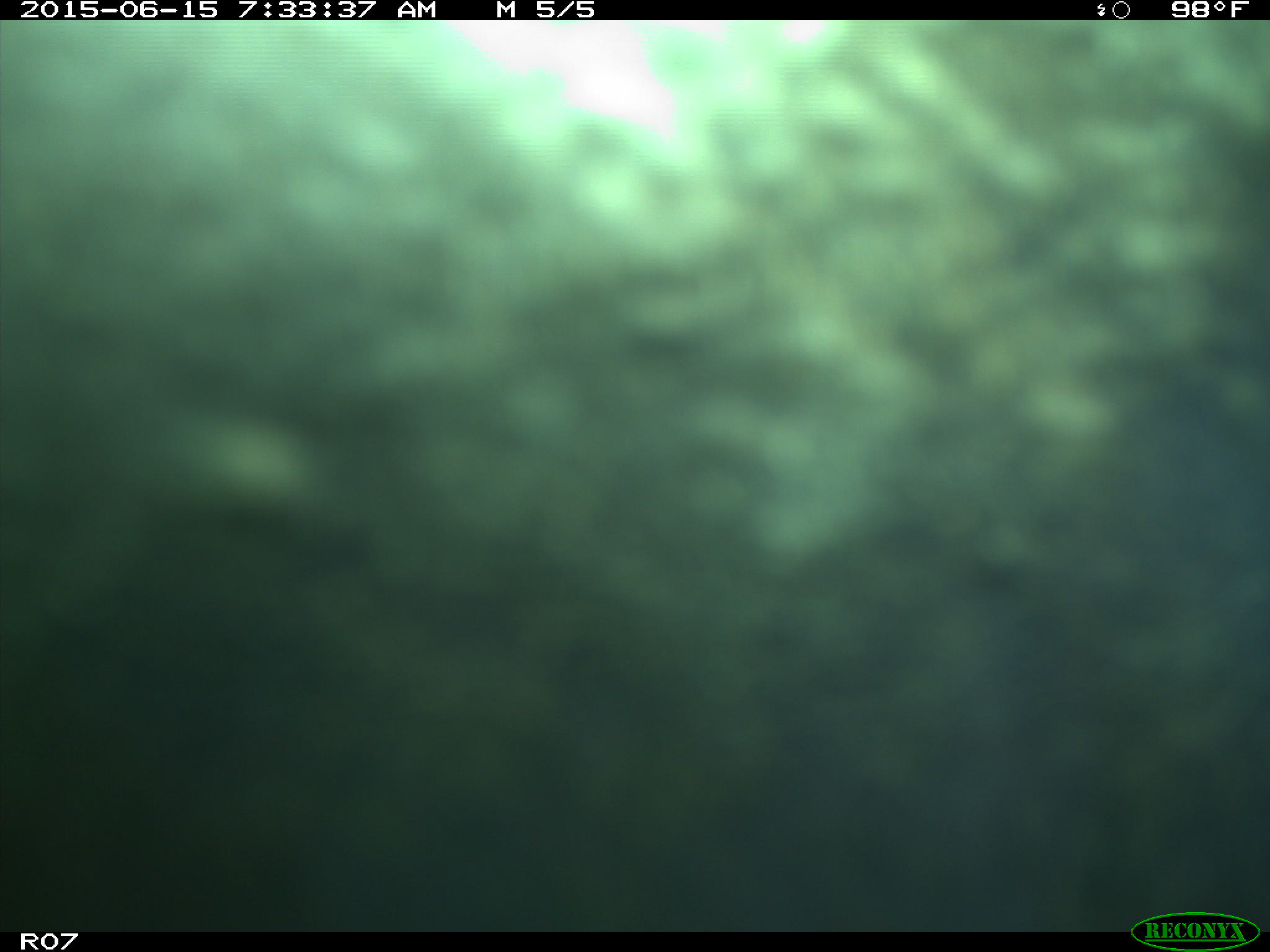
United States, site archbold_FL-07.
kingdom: Animalia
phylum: Chordata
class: Mammalia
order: Artiodactyla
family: Bovidae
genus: Bos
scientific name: Bos taurus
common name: domestic cow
Bos taurus (domestic cow).